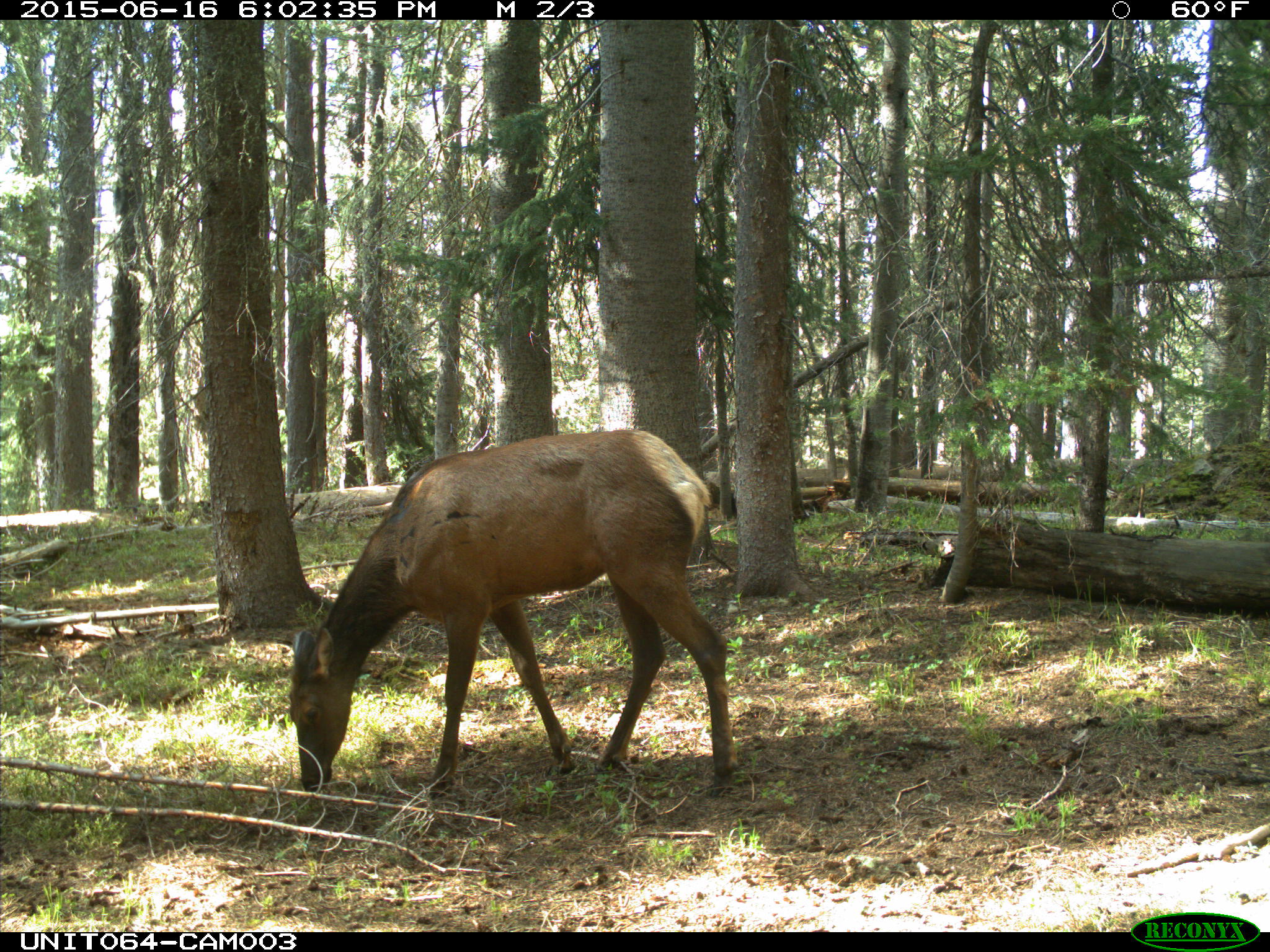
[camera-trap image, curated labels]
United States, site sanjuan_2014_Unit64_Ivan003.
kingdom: Animalia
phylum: Chordata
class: Mammalia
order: Artiodactyla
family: Cervidae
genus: Cervus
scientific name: Cervus elaphus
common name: red deer